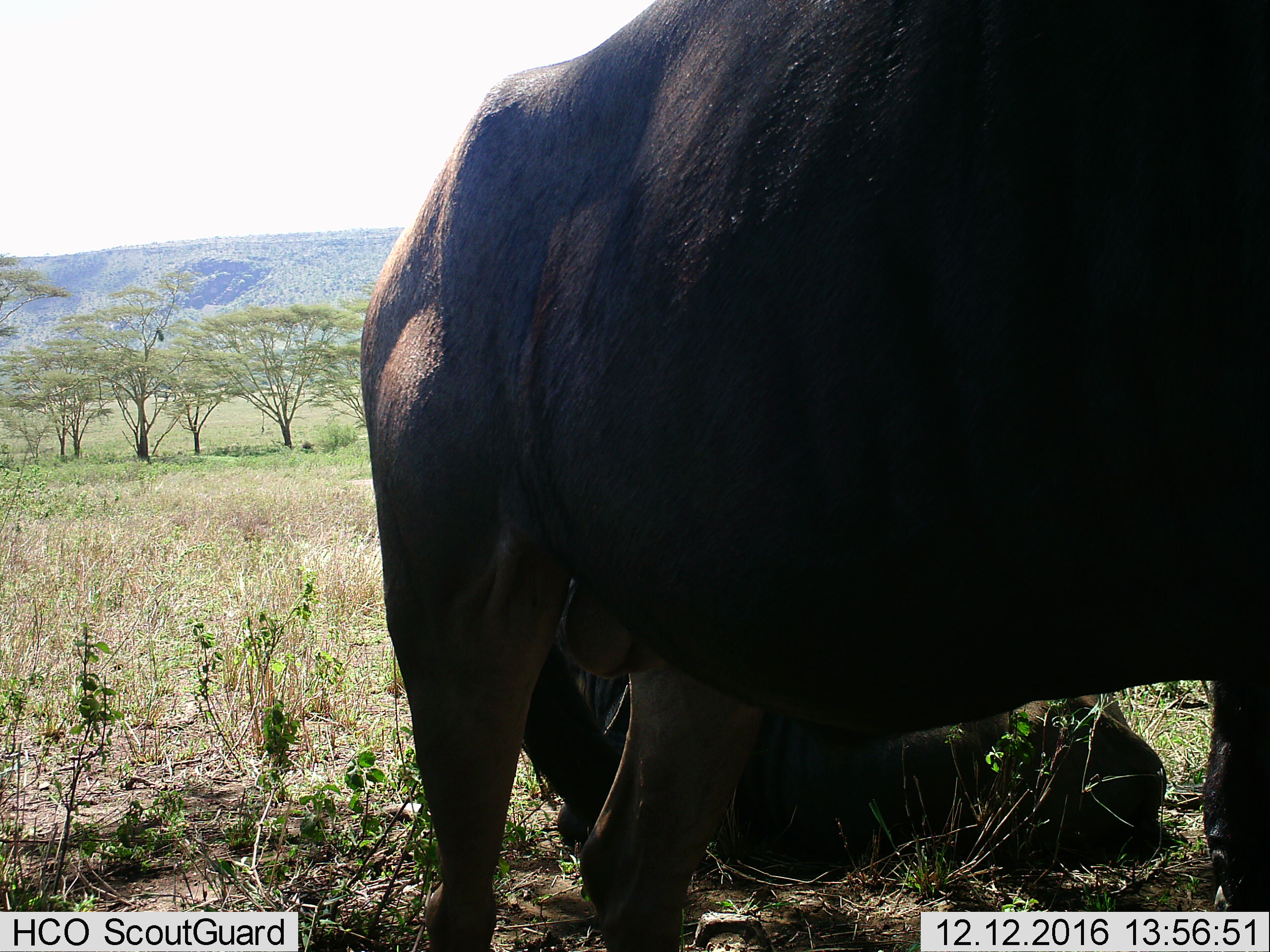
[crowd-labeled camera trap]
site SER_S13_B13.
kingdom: Animalia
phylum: Chordata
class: Mammalia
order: Artiodactyla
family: Bovidae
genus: Syncerus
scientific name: Syncerus caffer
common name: african buffalo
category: buffalo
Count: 2.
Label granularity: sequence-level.